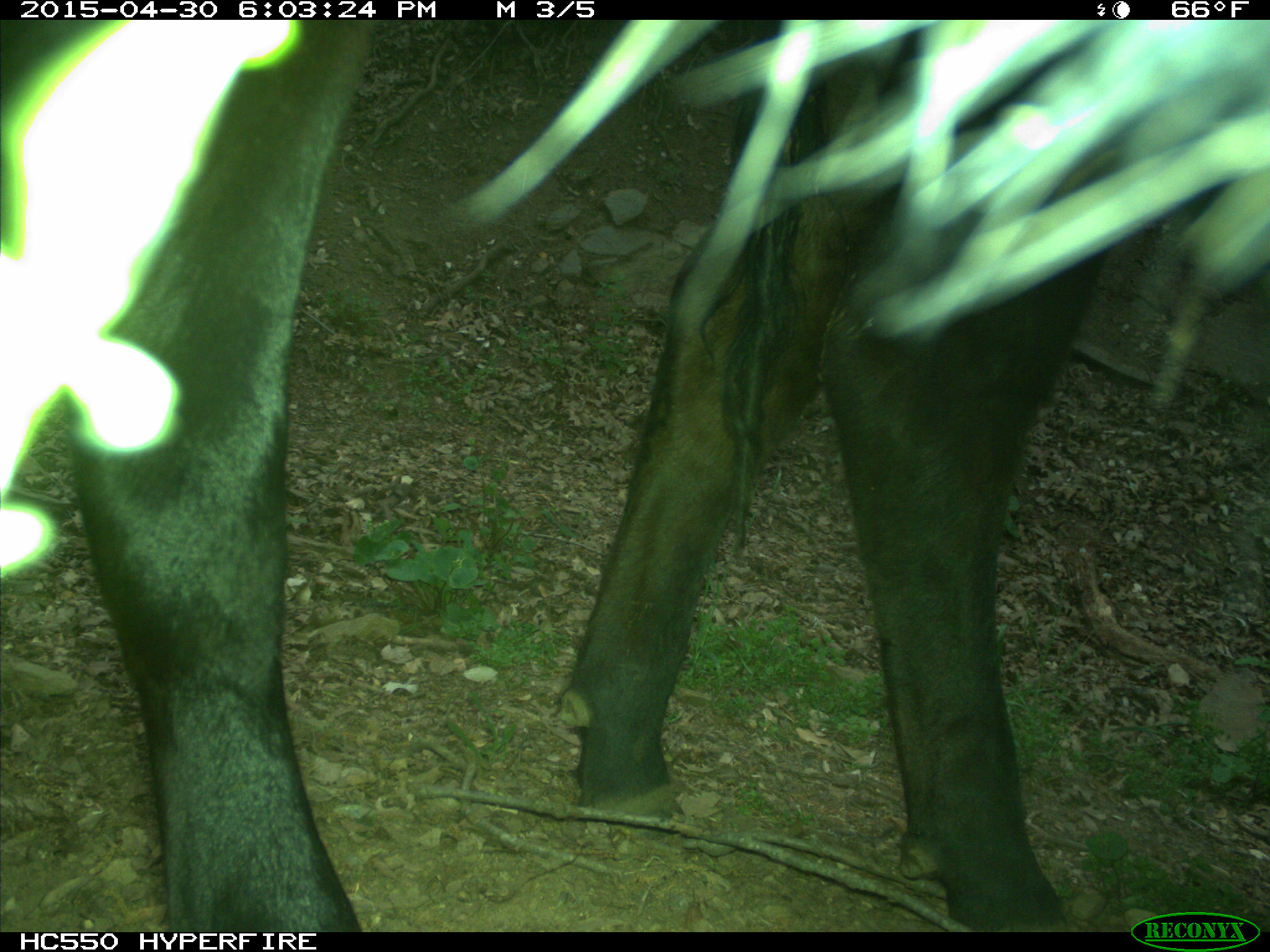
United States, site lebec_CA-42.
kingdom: Animalia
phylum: Chordata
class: Mammalia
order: Artiodactyla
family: Bovidae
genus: Bos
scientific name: Bos taurus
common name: domestic cow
Bos taurus (domestic cow).